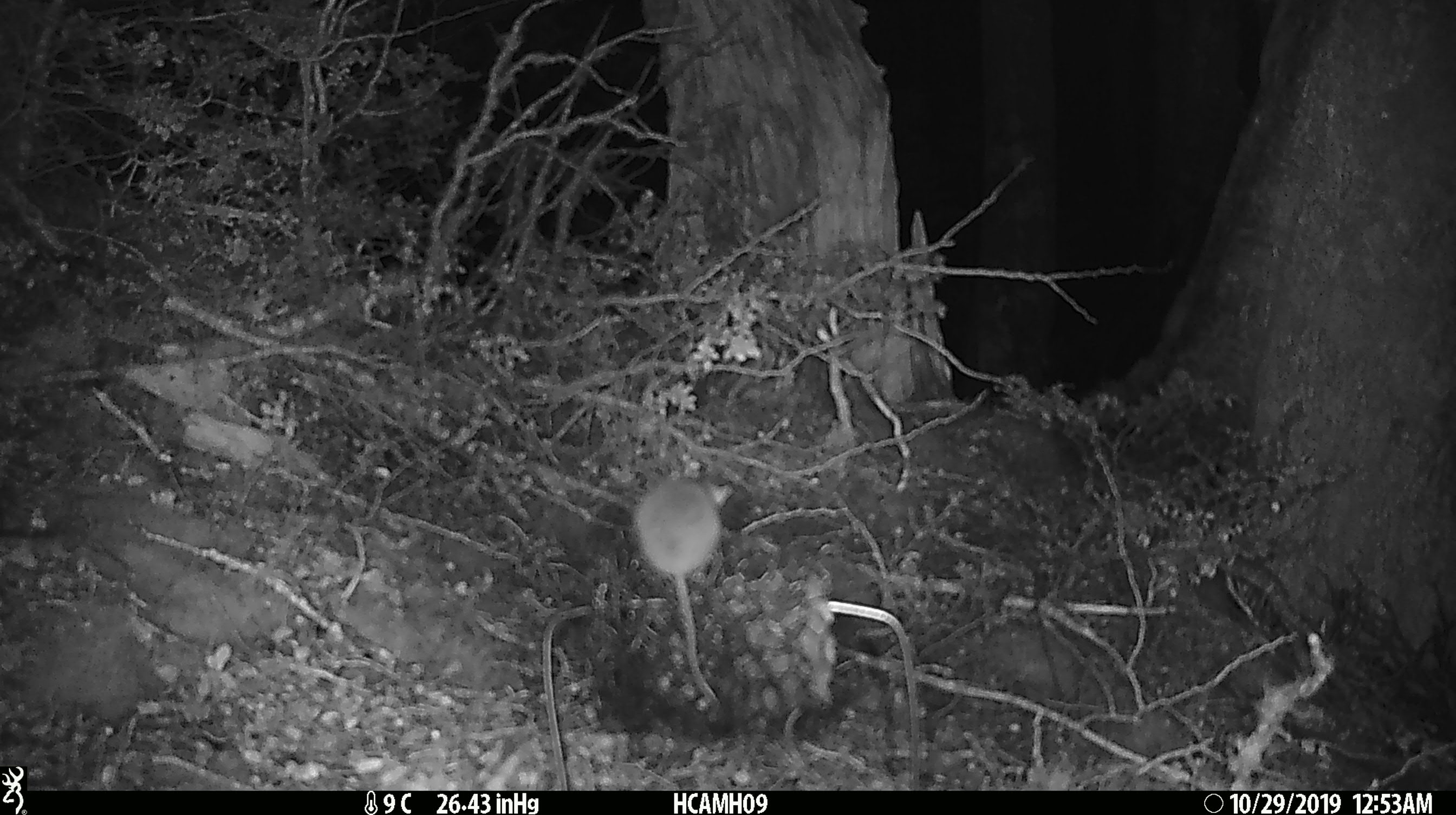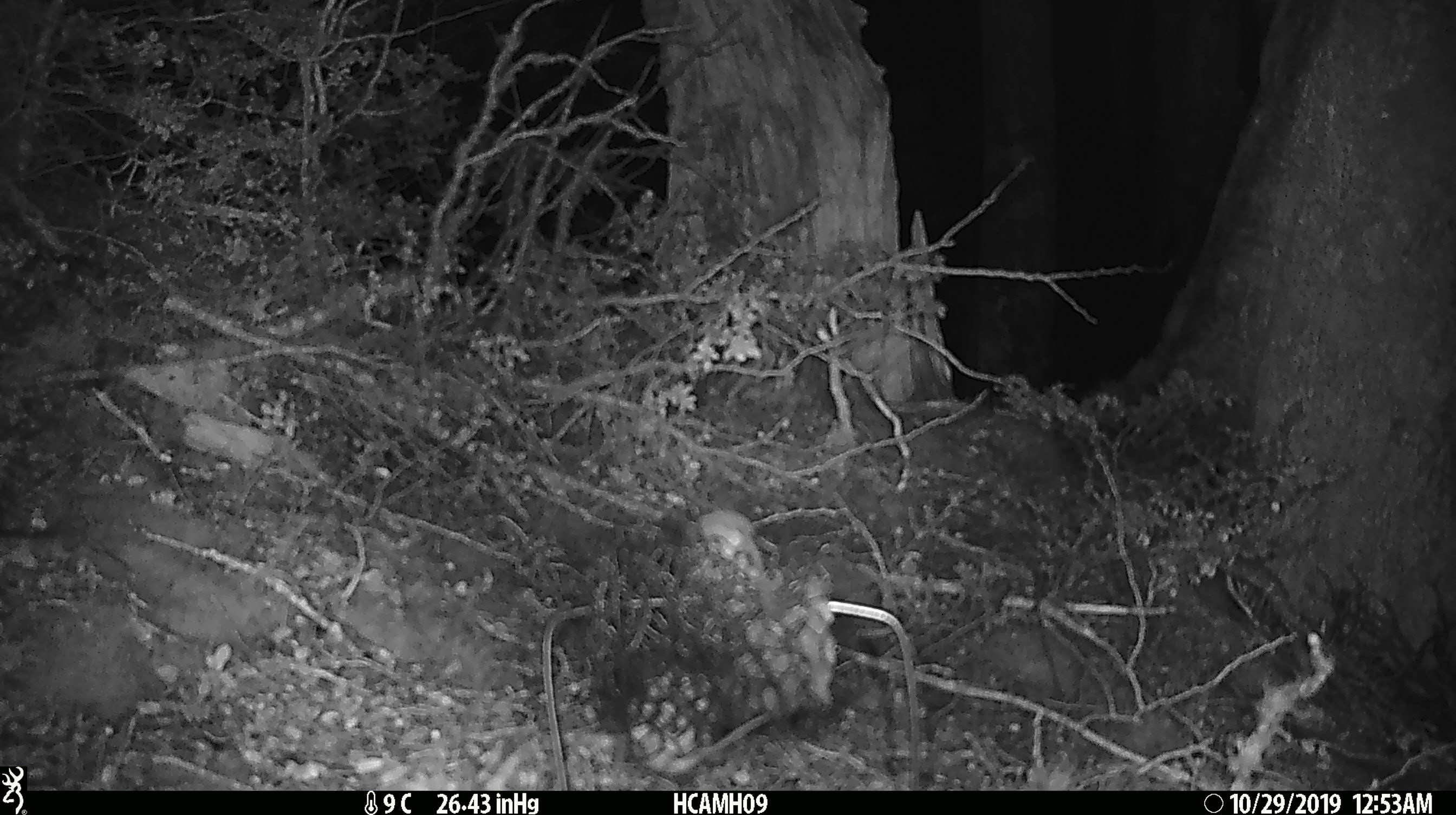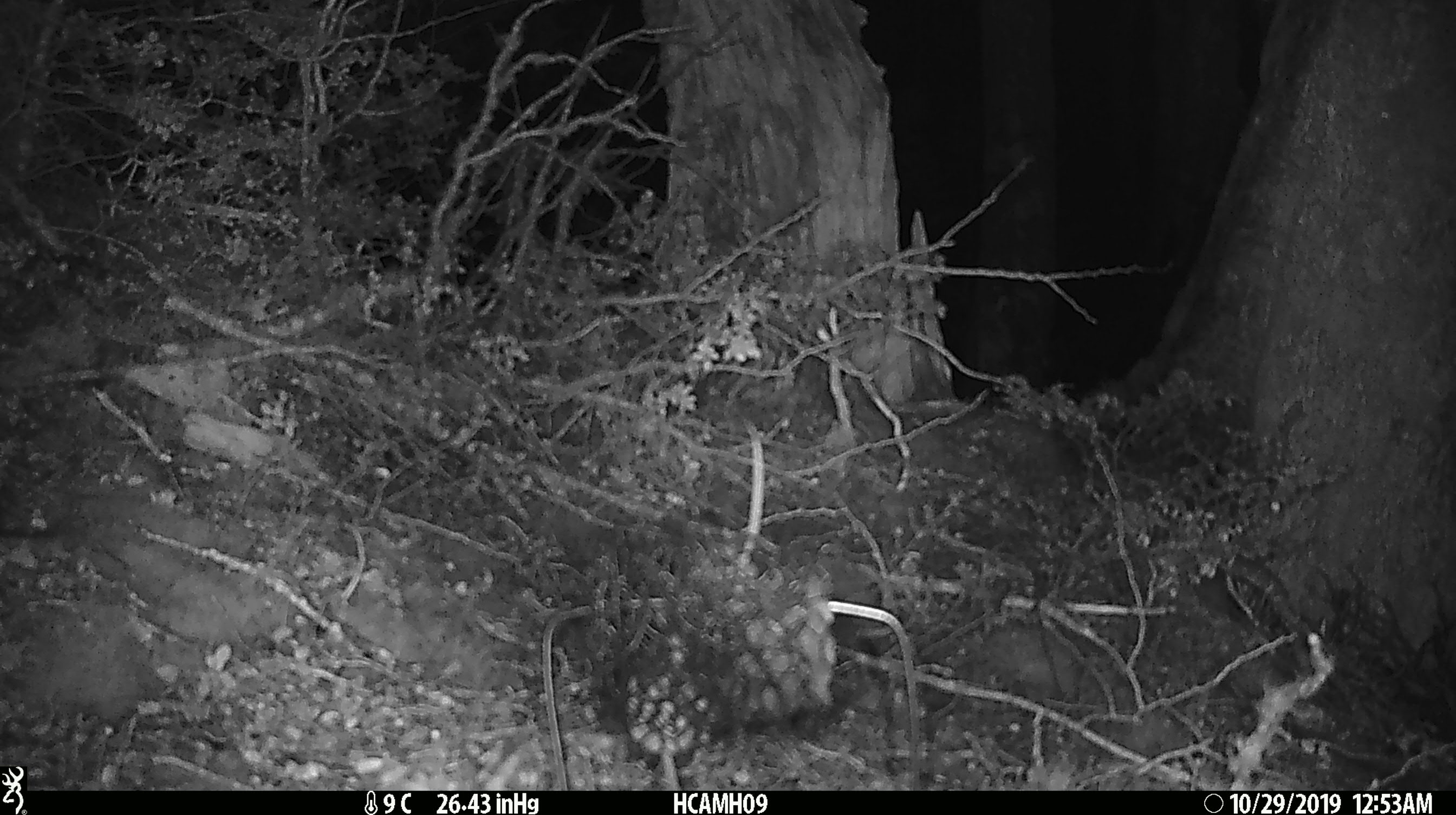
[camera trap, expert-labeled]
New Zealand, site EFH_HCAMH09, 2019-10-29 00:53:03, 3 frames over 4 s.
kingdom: Animalia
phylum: Chordata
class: Mammalia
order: Rodentia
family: Muridae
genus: Mus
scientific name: Mus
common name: mouse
Mouse (Mus).